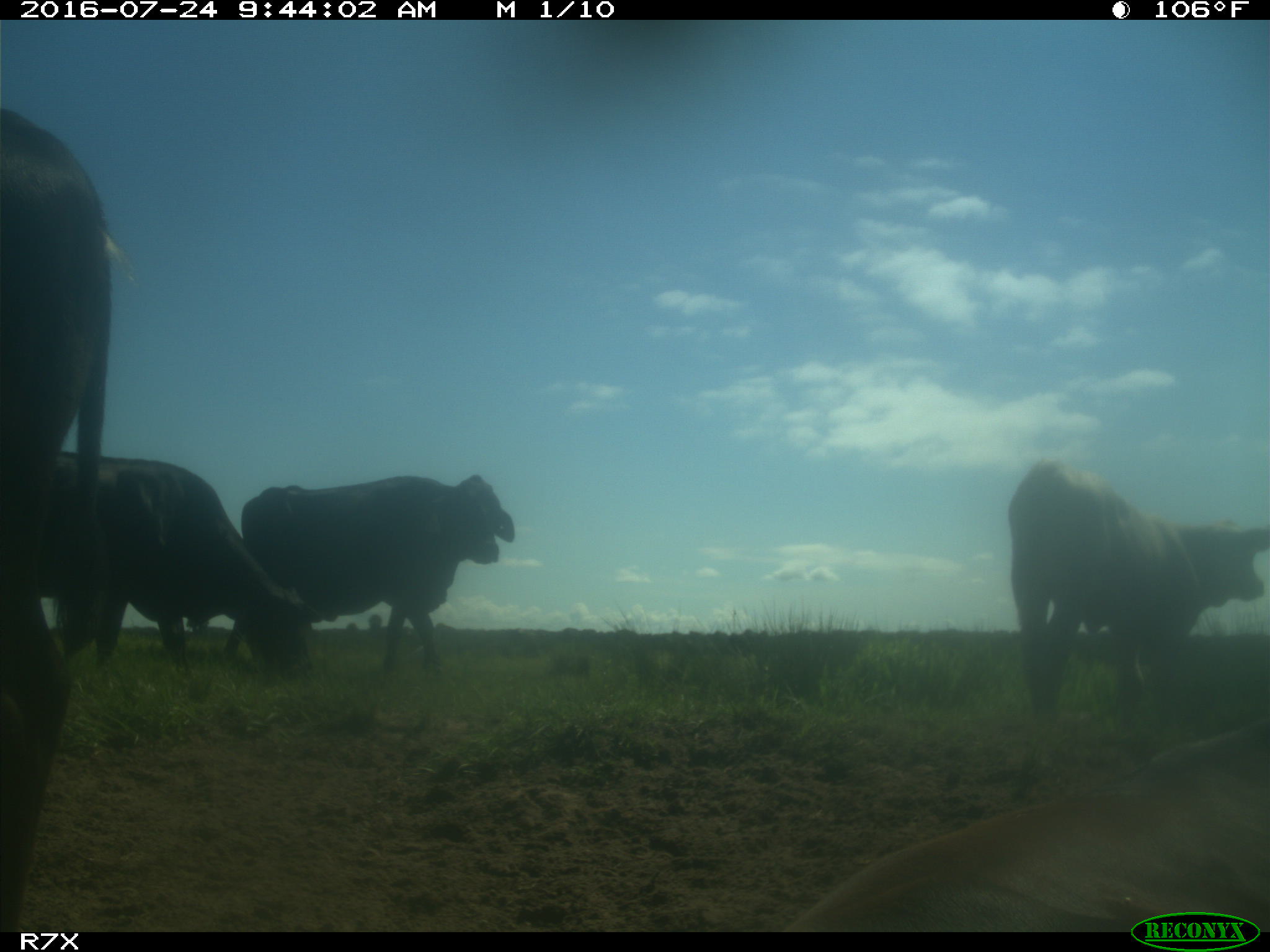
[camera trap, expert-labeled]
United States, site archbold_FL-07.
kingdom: Animalia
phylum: Chordata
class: Mammalia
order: Artiodactyla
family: Bovidae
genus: Bos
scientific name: Bos taurus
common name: domestic cow